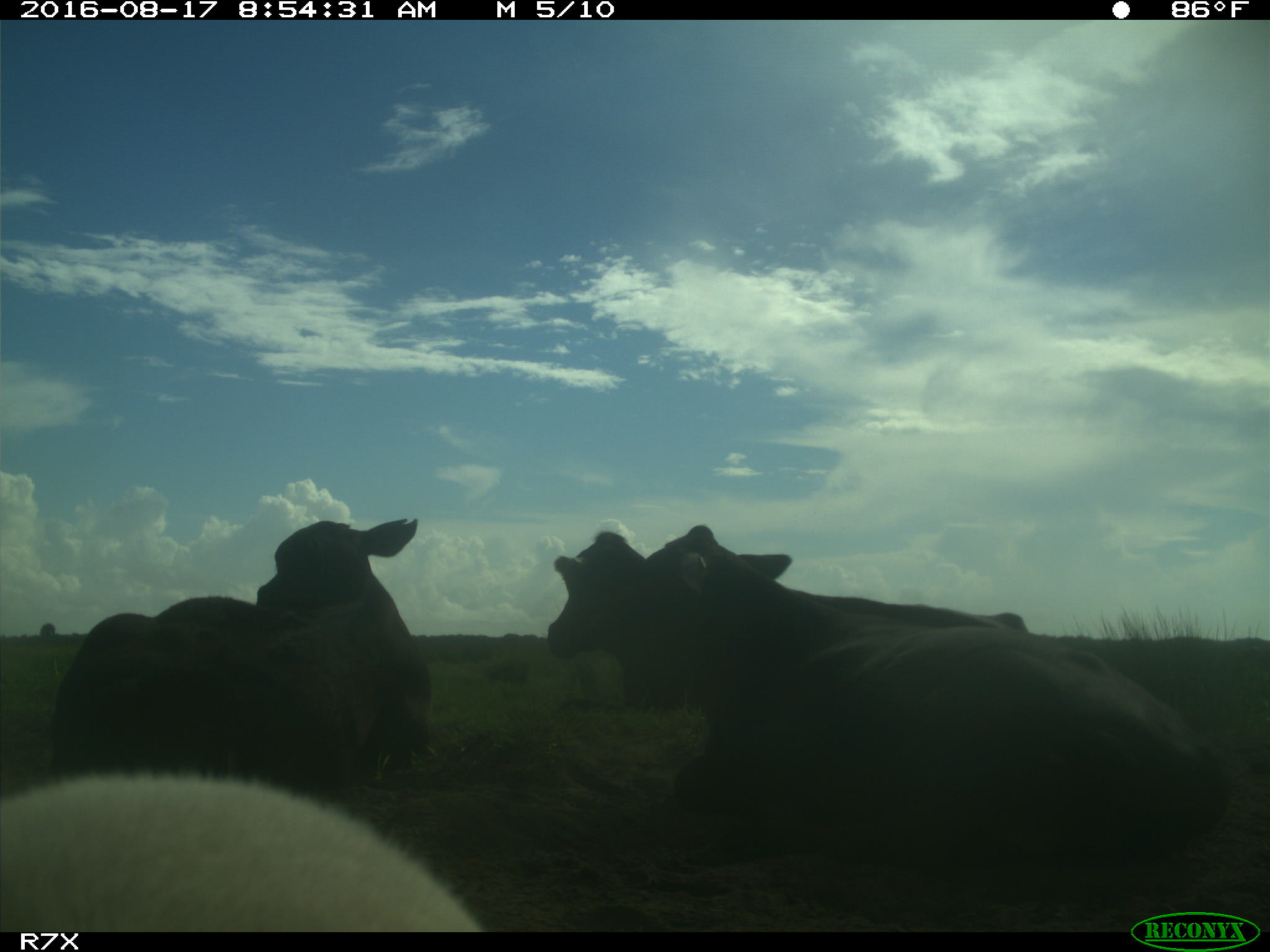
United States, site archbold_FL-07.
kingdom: Animalia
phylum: Chordata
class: Mammalia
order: Artiodactyla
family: Bovidae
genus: Bos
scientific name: Bos taurus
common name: domestic cow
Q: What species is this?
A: Bos taurus (domestic cow).